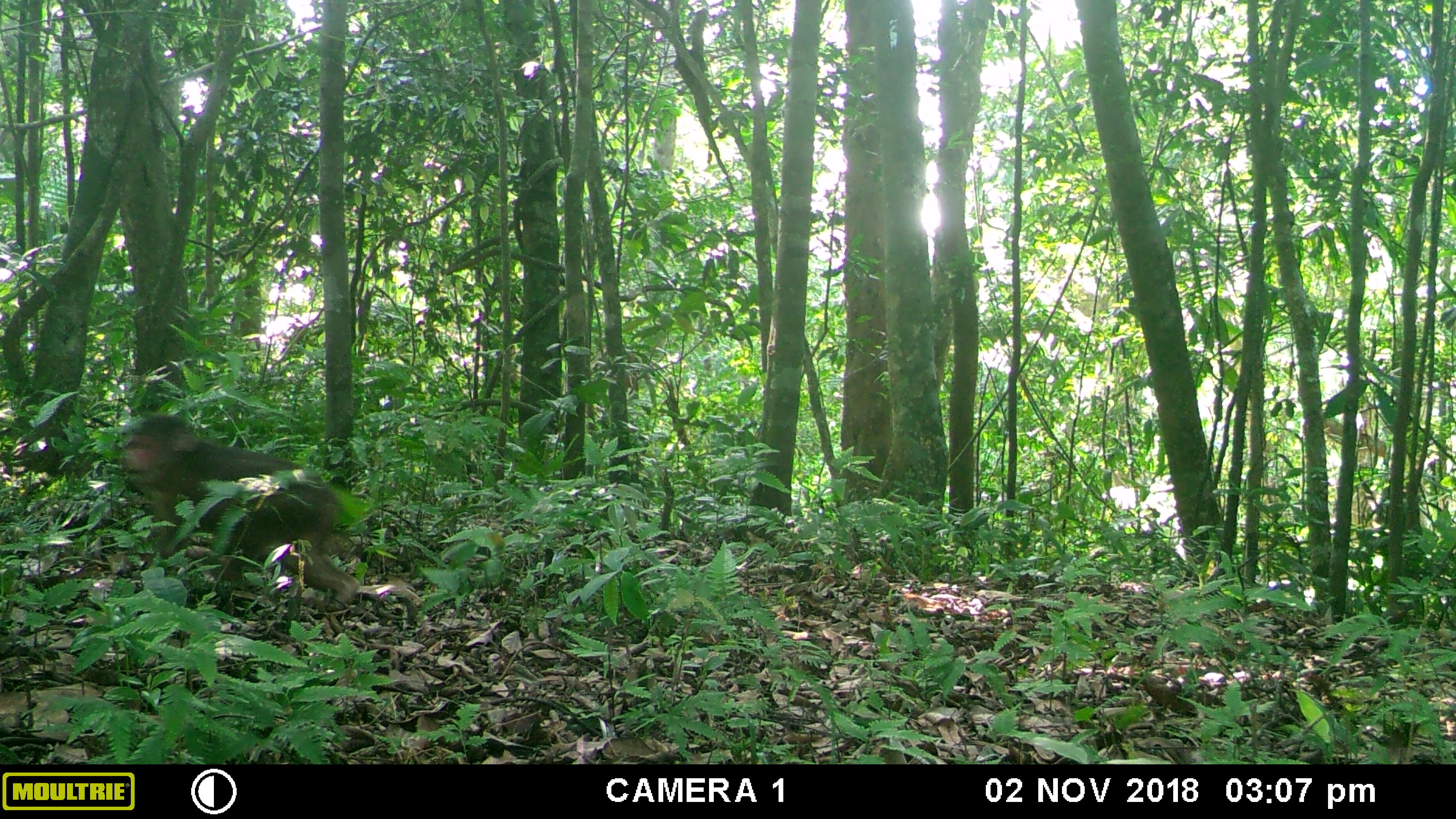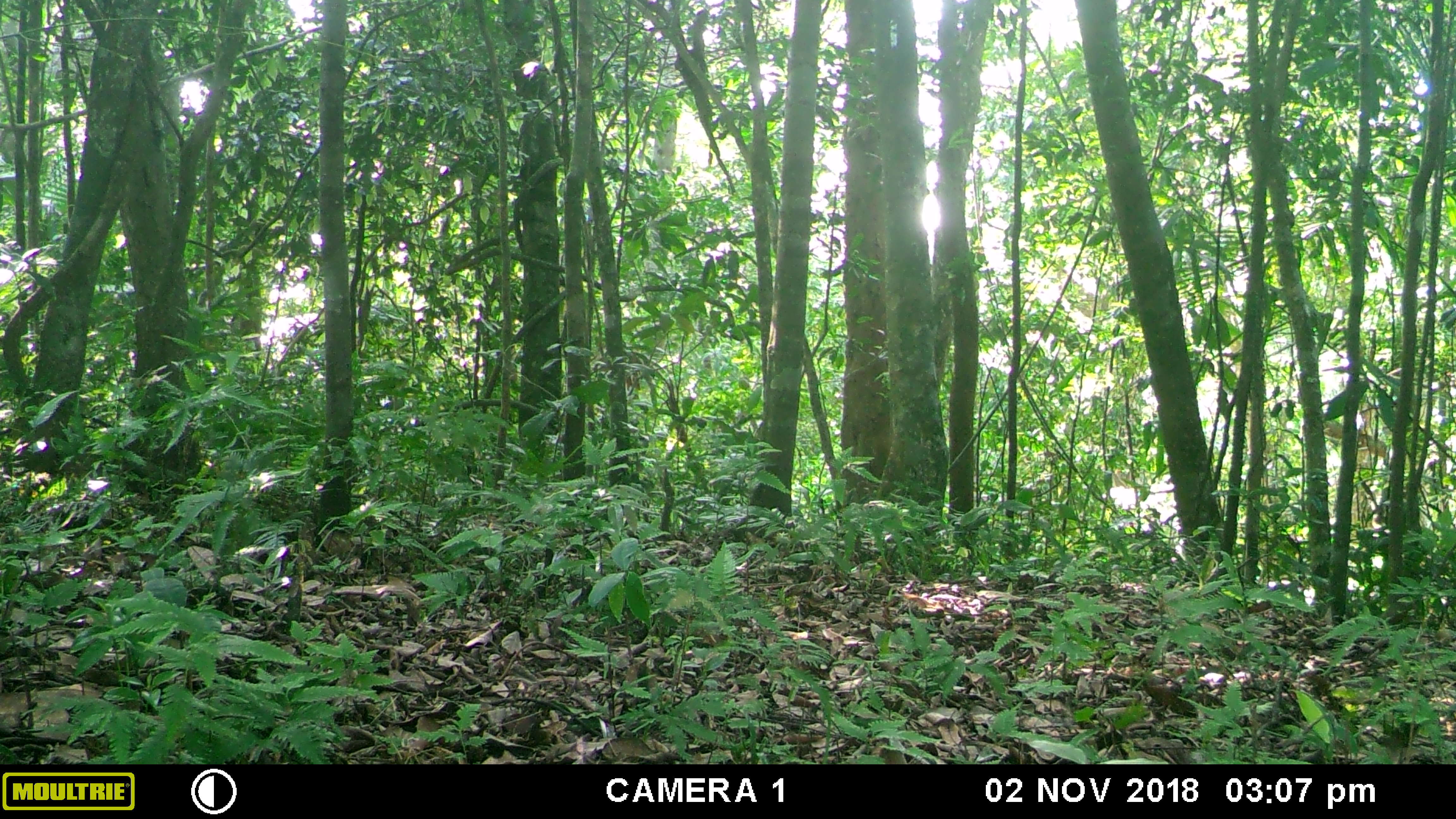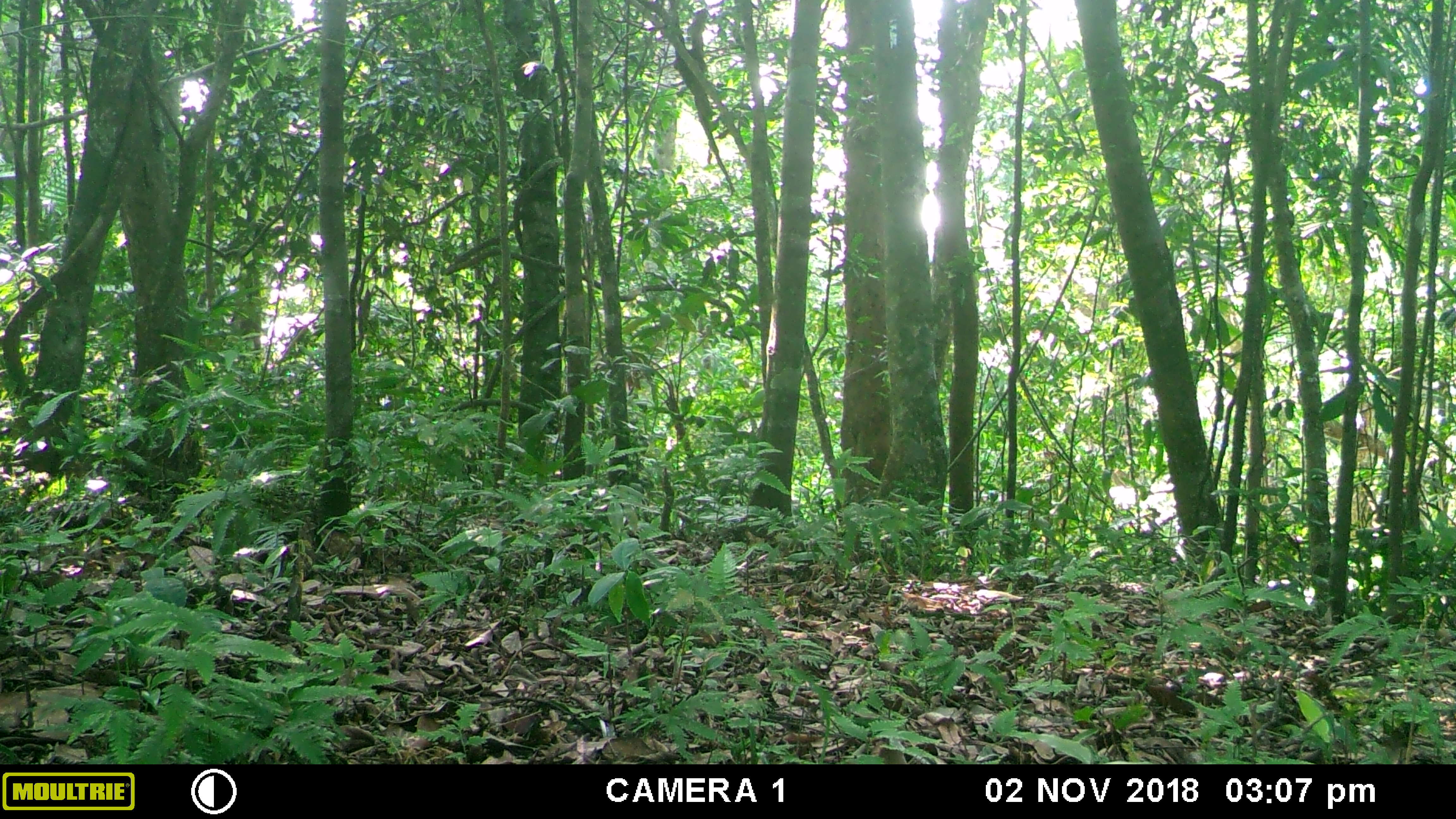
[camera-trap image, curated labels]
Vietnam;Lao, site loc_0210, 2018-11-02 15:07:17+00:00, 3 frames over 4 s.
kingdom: Animalia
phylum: Chordata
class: Mammalia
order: Primates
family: Cercopithecidae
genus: Macaca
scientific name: Macaca nemestrina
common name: pig-tailed macaque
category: pig tailed macaque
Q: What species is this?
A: Pig tailed macaque (pig-tailed macaque) (Macaca nemestrina).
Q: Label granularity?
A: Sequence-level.